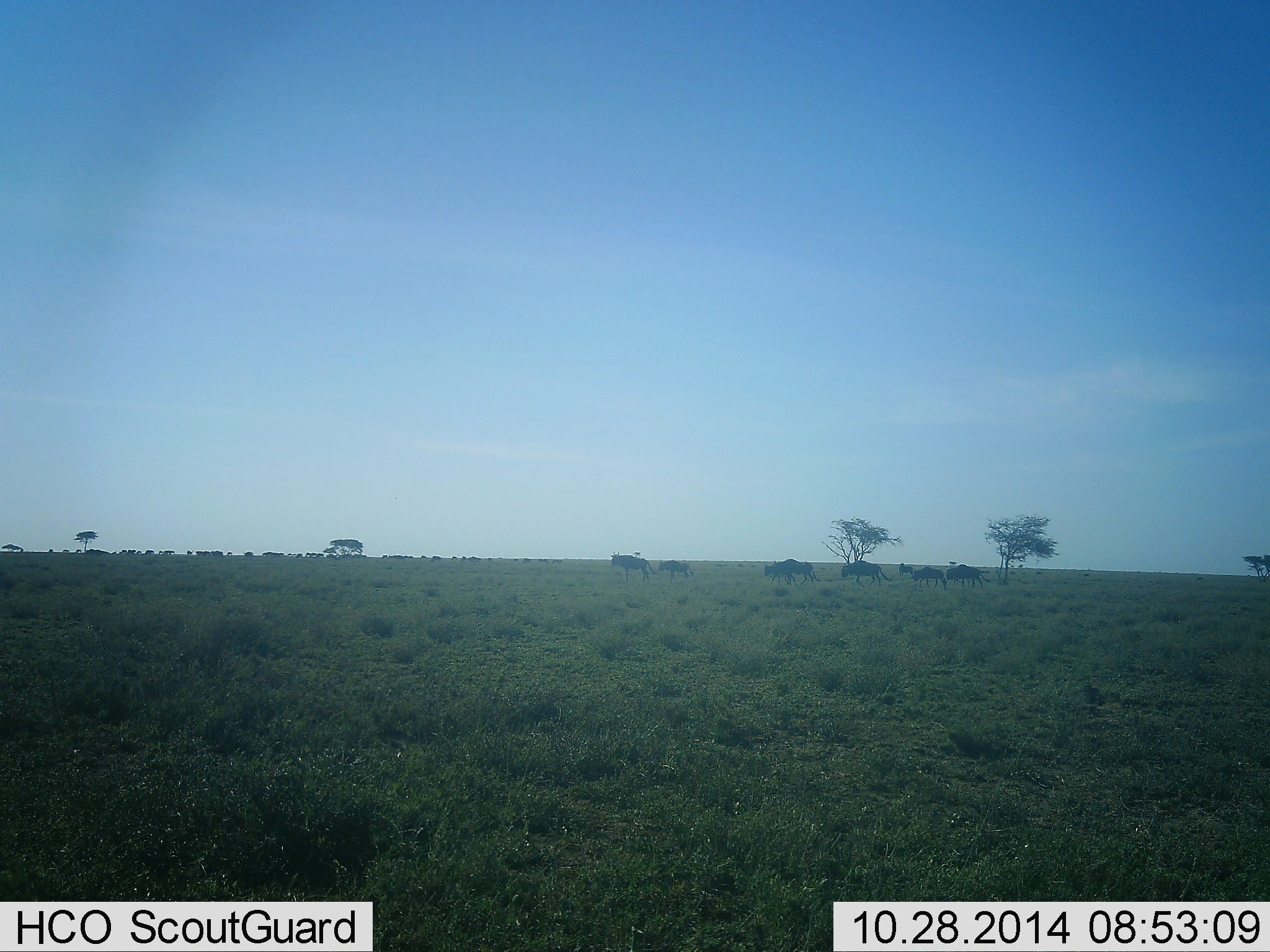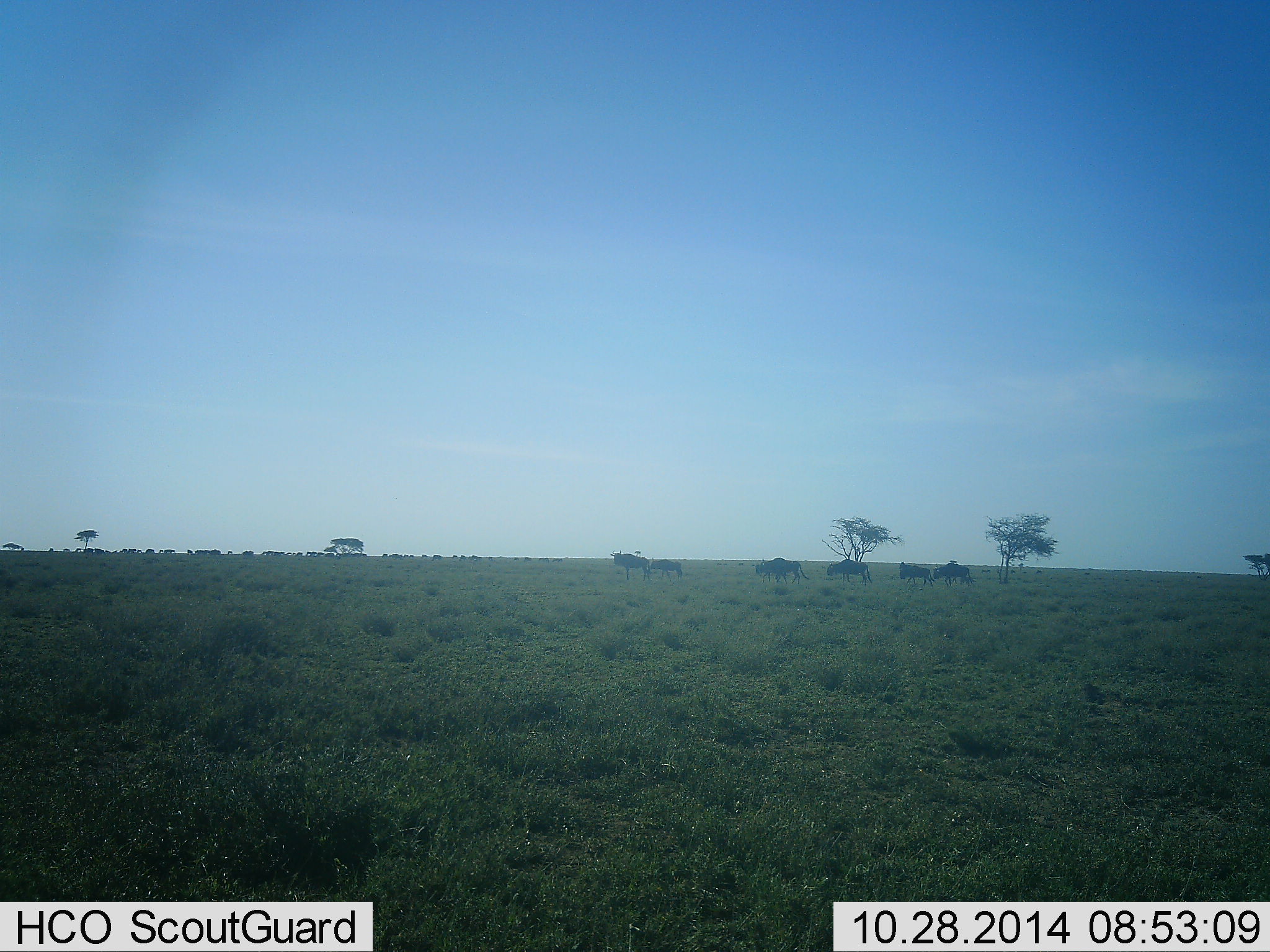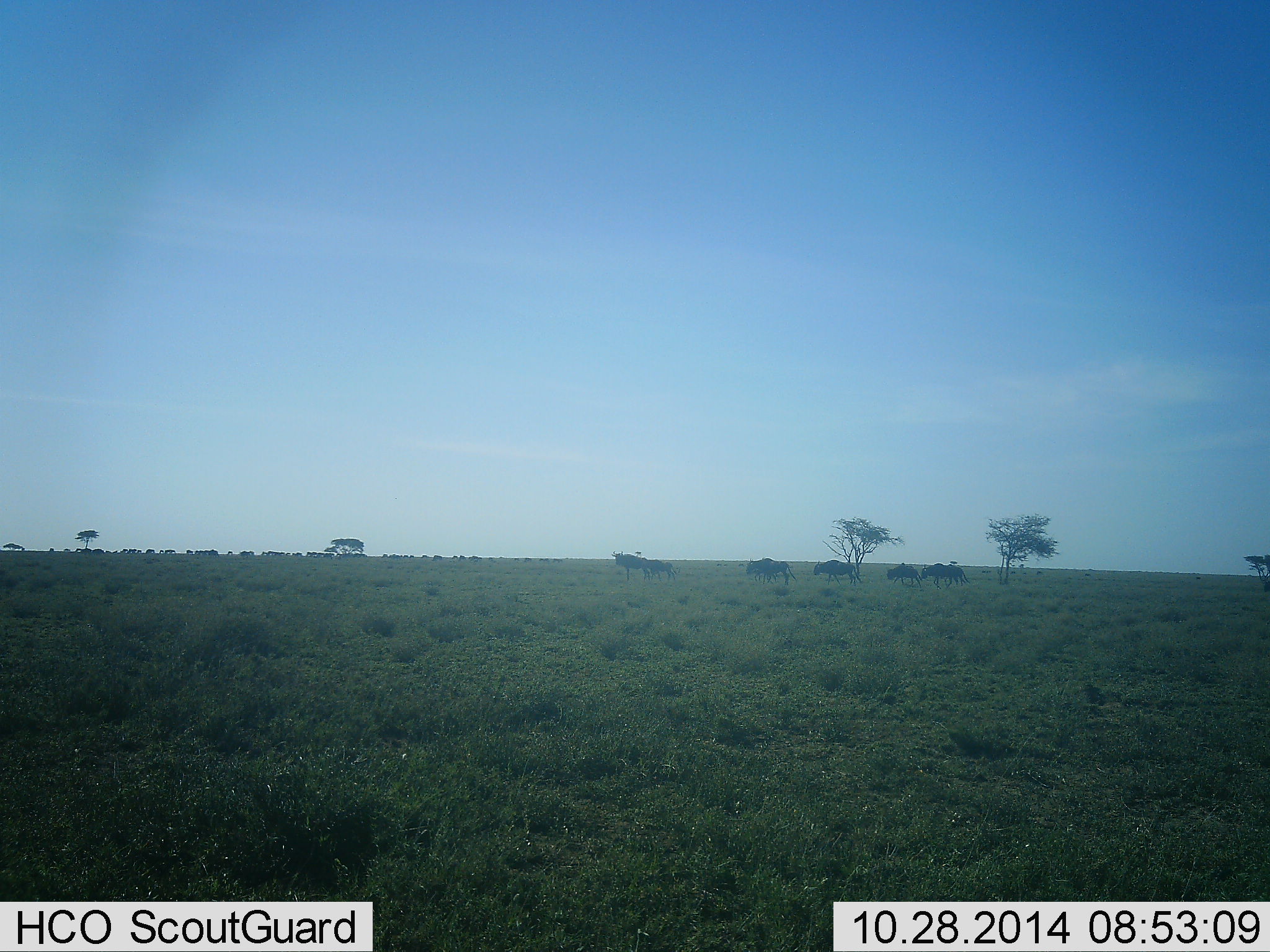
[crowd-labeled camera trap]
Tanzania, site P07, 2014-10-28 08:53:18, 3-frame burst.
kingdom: Animalia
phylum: Chordata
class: Mammalia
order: Artiodactyla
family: Bovidae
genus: Connochaetes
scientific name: Connochaetes taurinus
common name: blue wildebeest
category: wildebeest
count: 8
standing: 50%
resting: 0%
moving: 80%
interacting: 10%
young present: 0%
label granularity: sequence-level